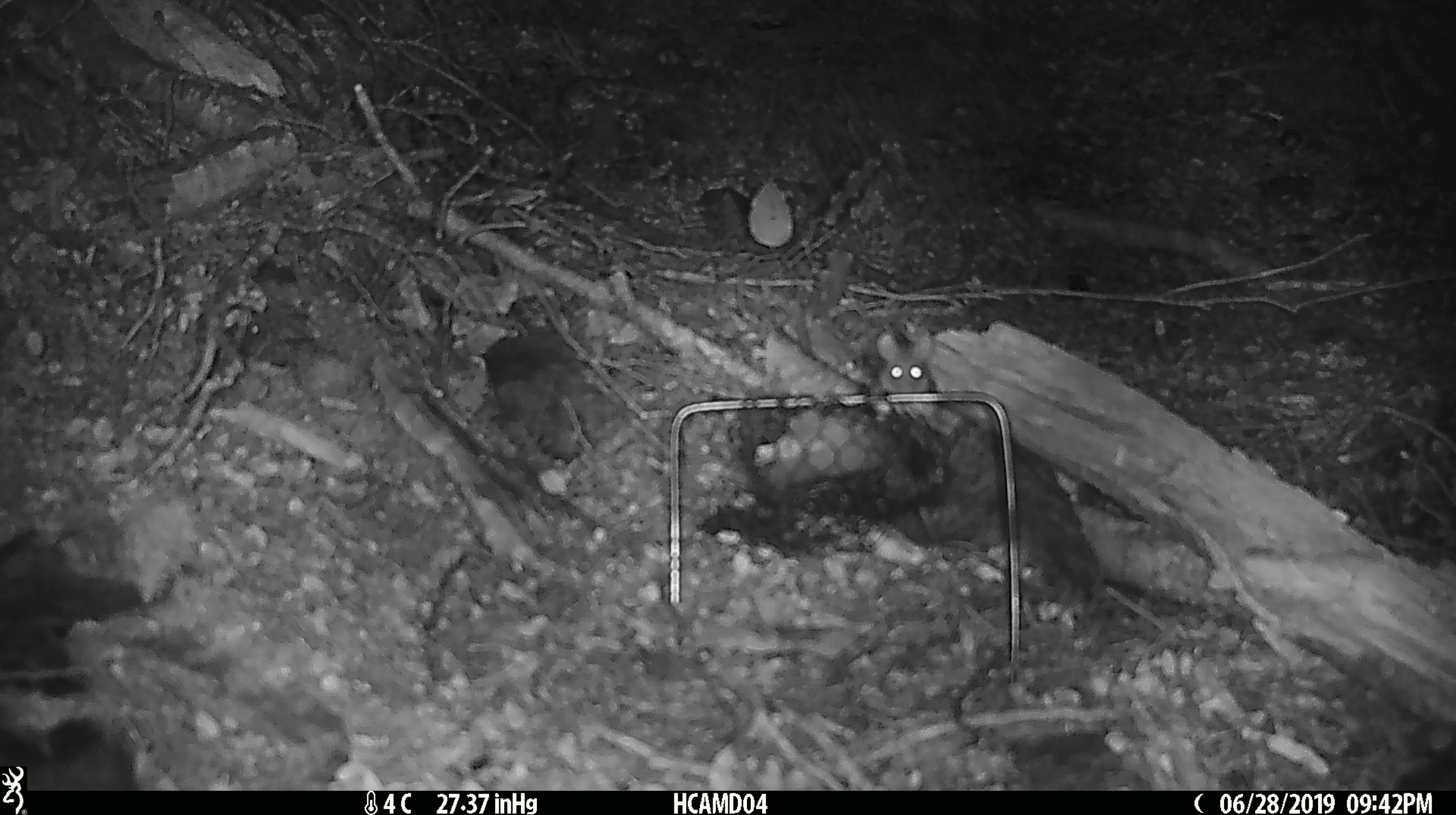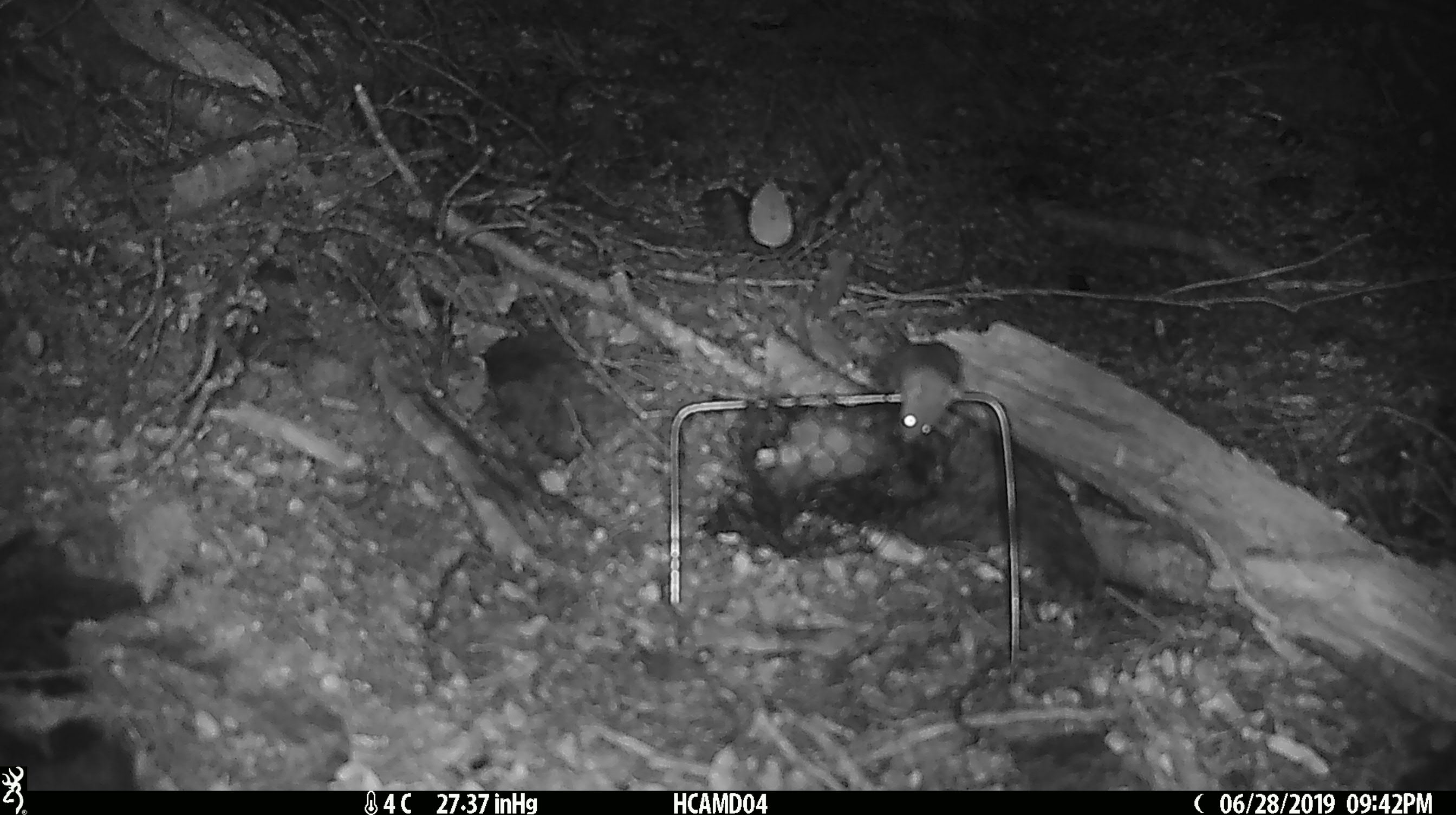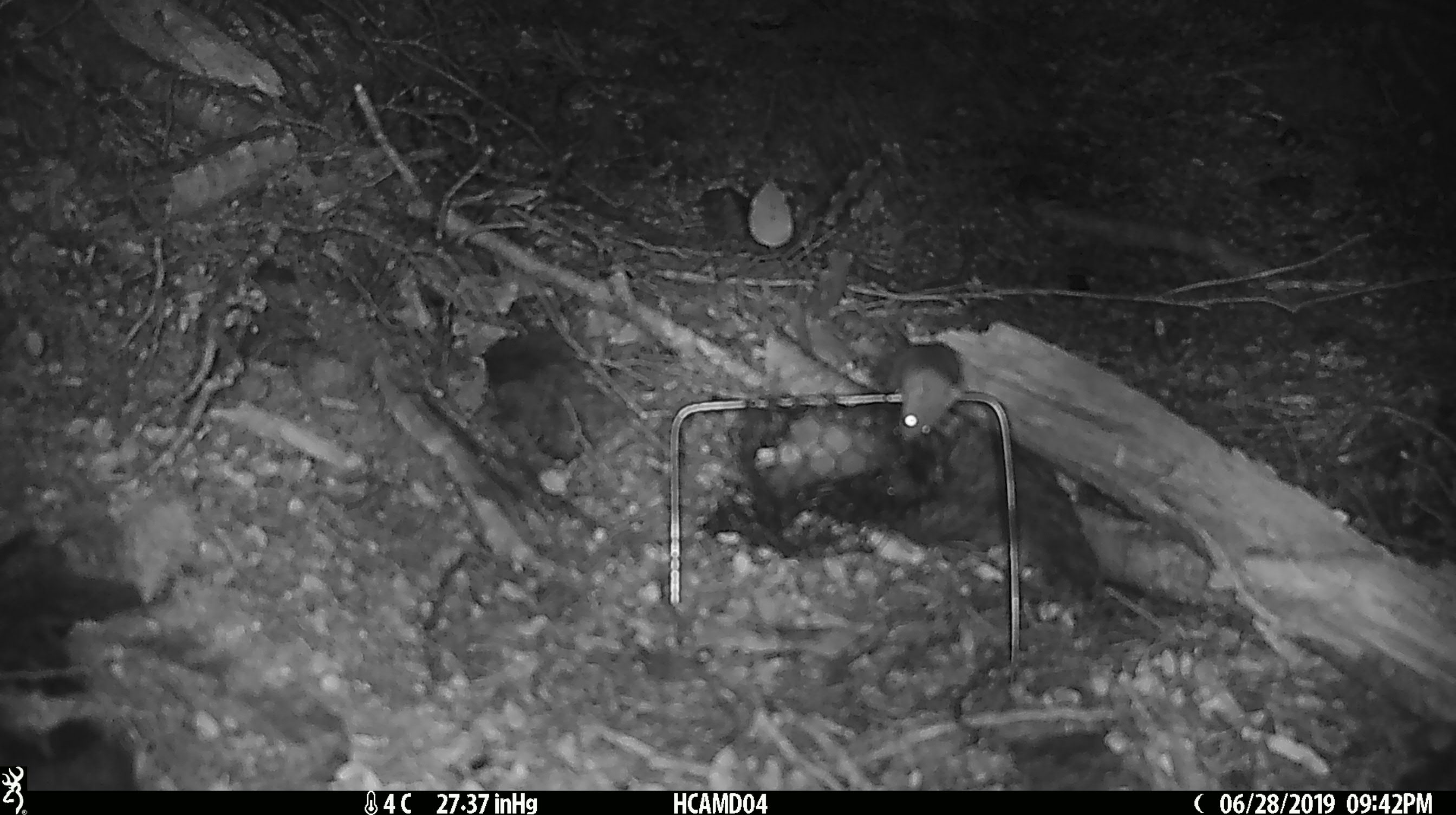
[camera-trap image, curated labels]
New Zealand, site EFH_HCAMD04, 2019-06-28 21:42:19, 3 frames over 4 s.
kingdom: Animalia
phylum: Chordata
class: Mammalia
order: Rodentia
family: Muridae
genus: Mus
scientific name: Mus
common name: mouse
Mouse (Mus).